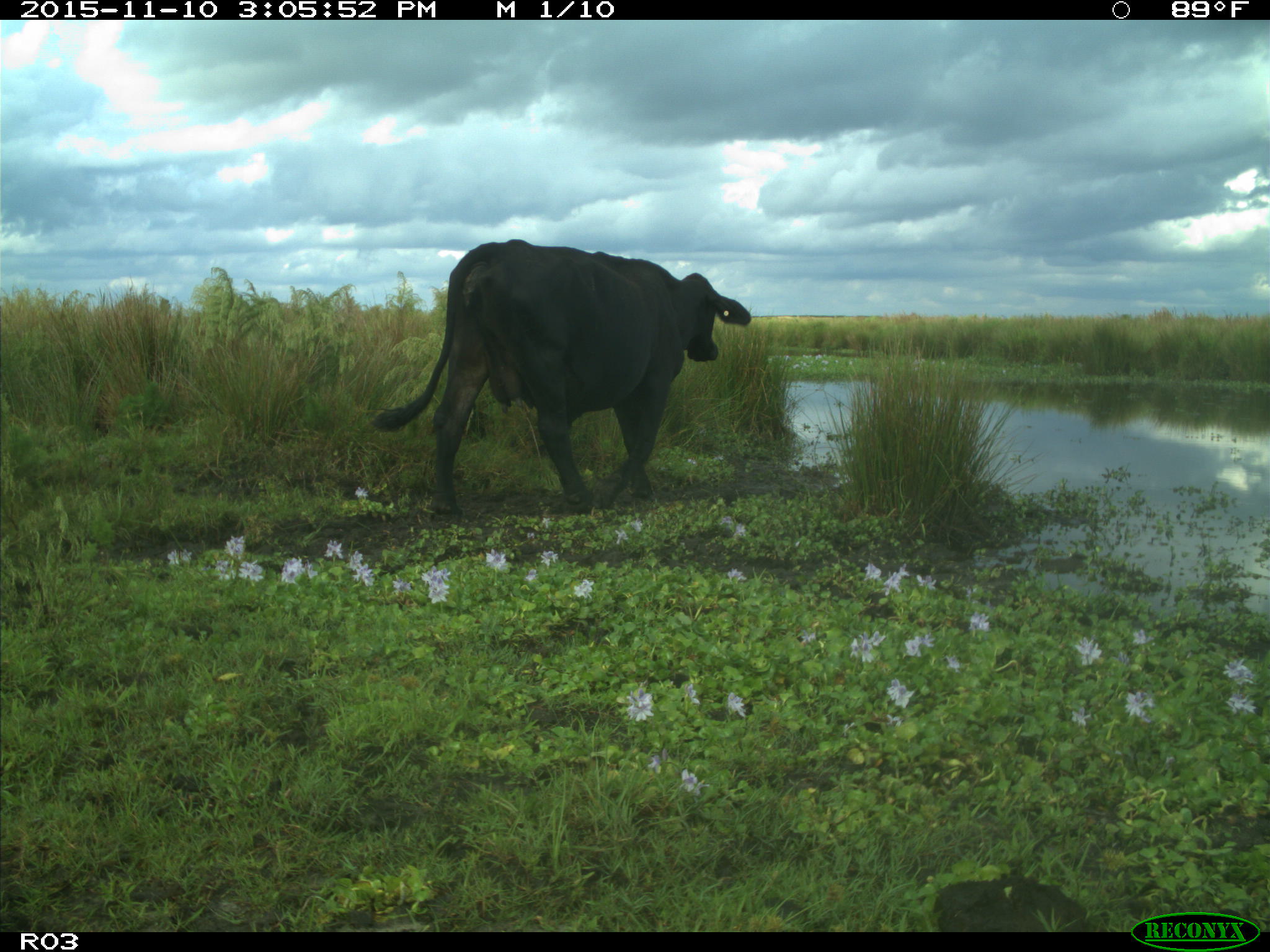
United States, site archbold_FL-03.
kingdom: Animalia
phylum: Chordata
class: Mammalia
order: Artiodactyla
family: Bovidae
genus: Bos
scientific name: Bos taurus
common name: domestic cow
Bos taurus (domestic cow).